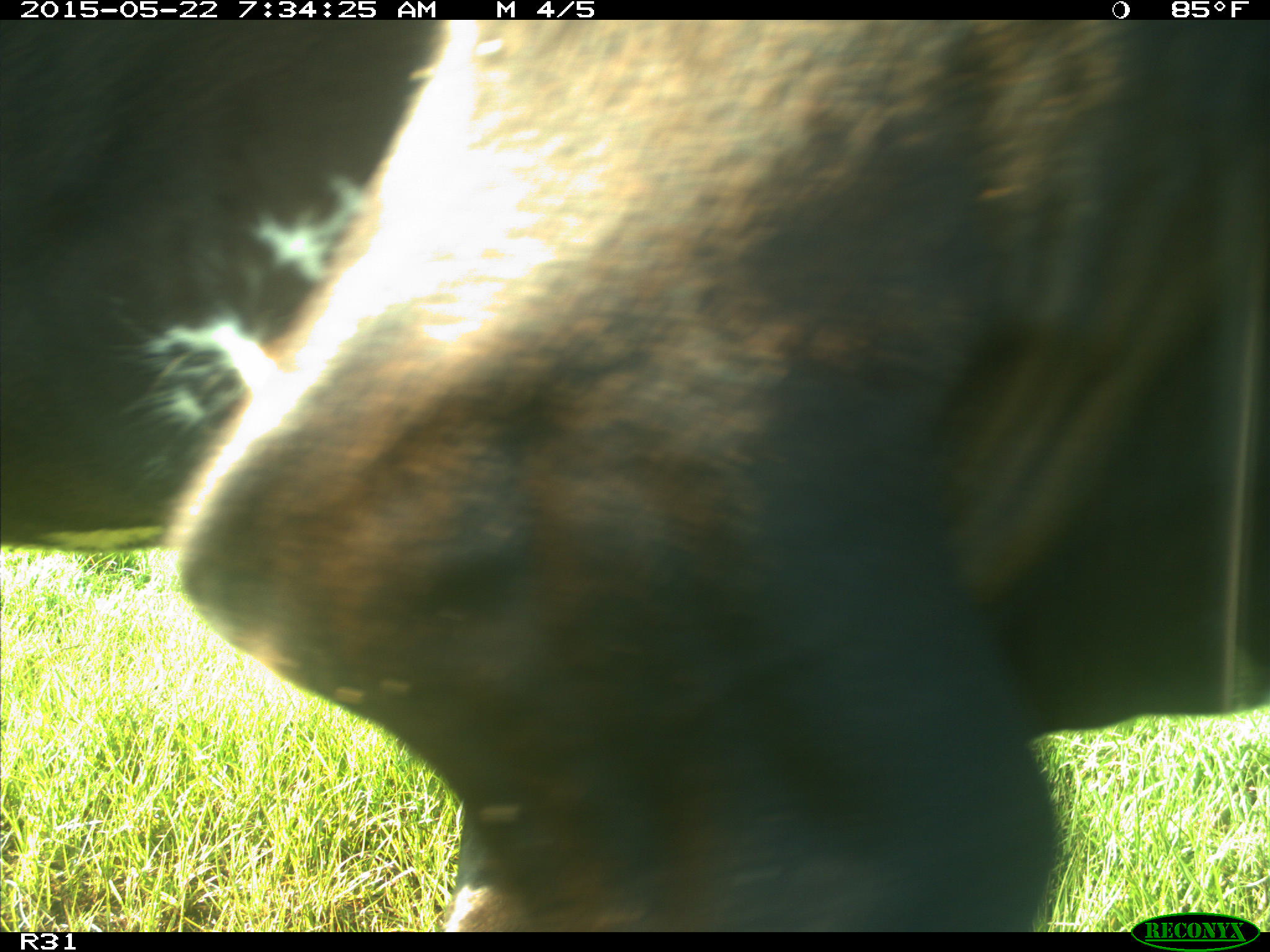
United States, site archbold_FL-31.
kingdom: Animalia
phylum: Chordata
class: Mammalia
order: Artiodactyla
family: Bovidae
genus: Bos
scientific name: Bos taurus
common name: domestic cow